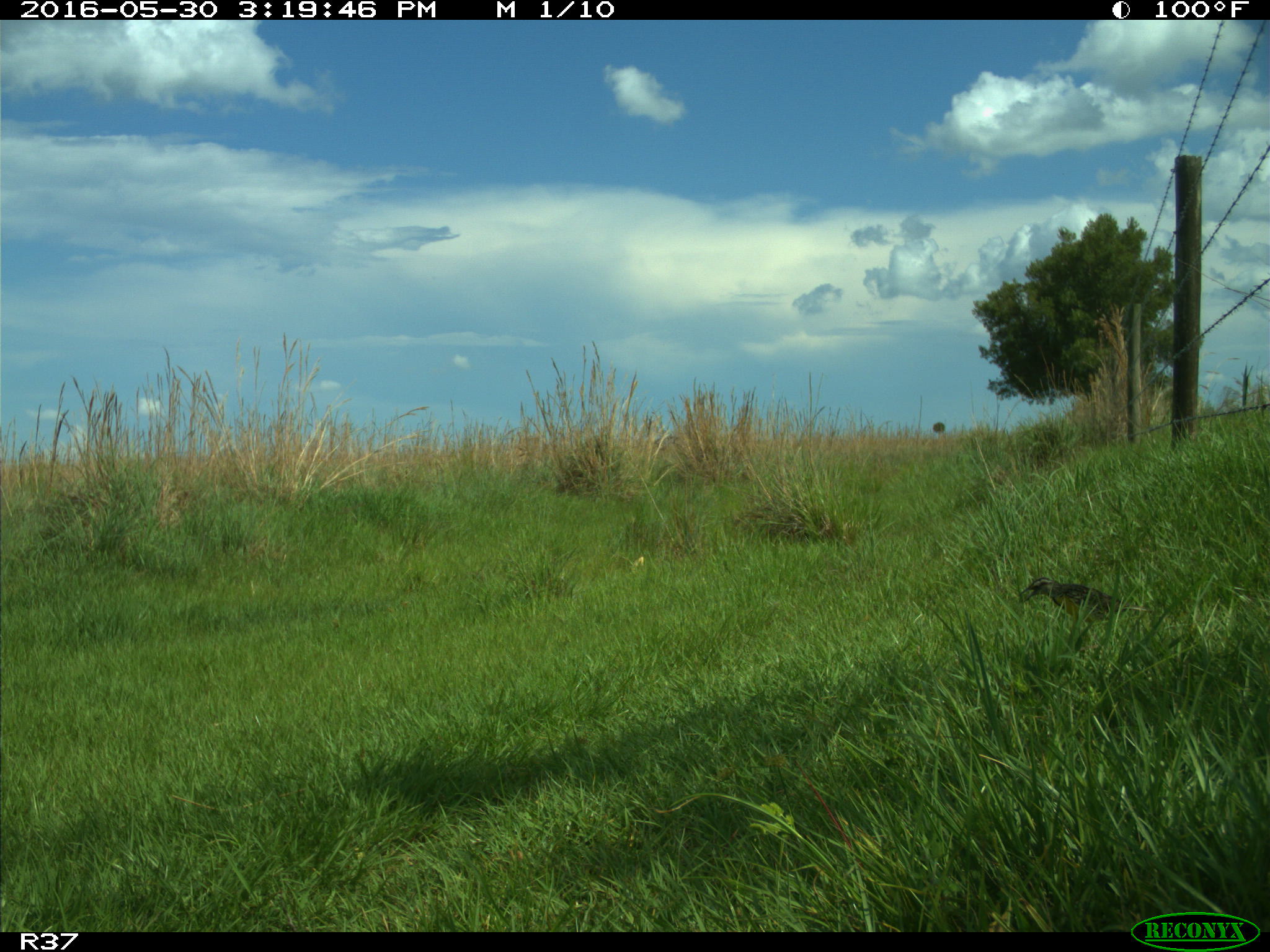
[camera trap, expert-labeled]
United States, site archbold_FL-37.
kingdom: Animalia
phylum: Chordata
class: Aves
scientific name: Aves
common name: birds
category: unidentified bird